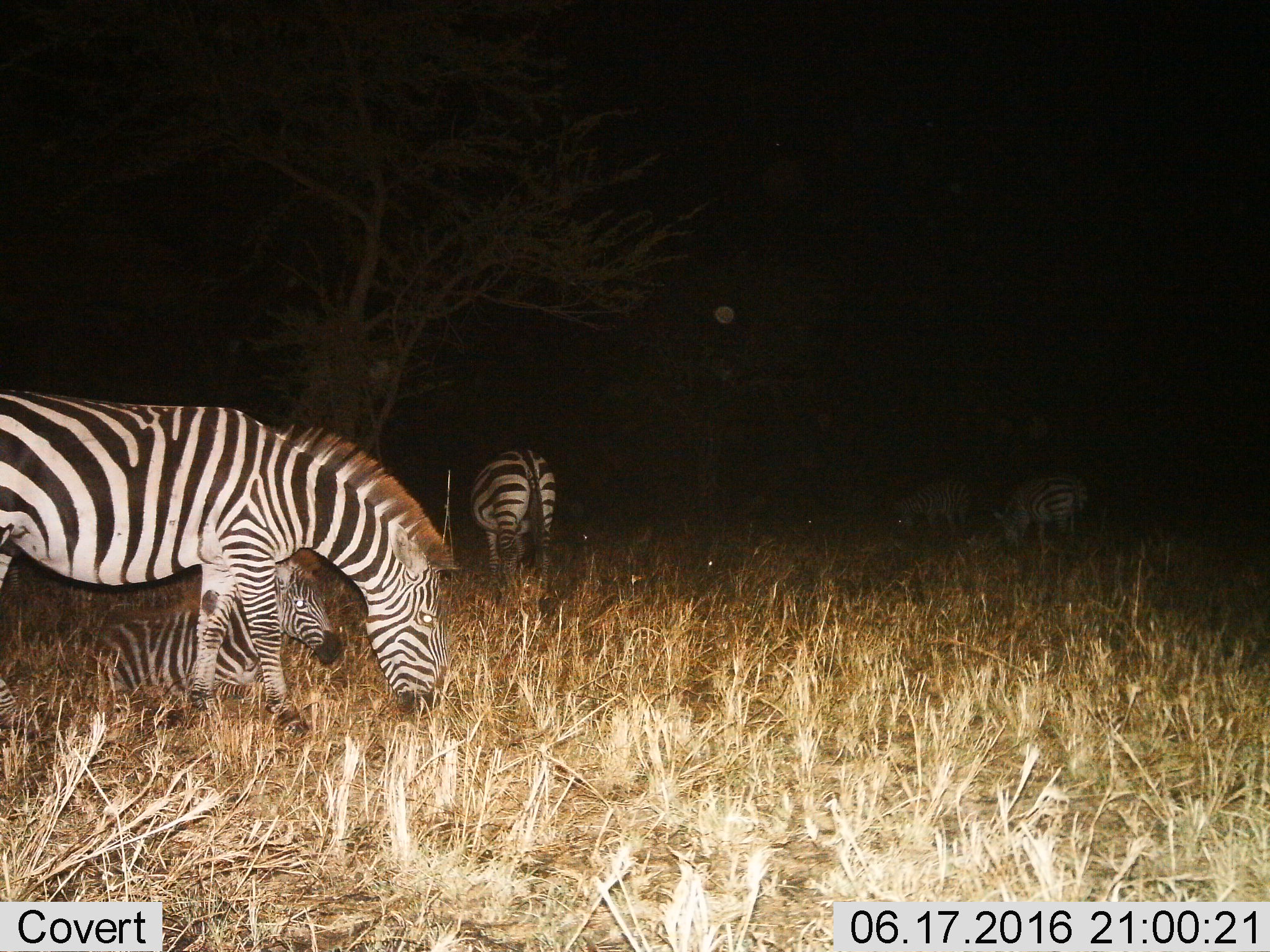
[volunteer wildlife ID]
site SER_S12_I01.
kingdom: Animalia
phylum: Chordata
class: Mammalia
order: Perissodactyla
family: Equidae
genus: Equus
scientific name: Equus quagga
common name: plains zebra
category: zebraplains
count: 5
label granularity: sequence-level